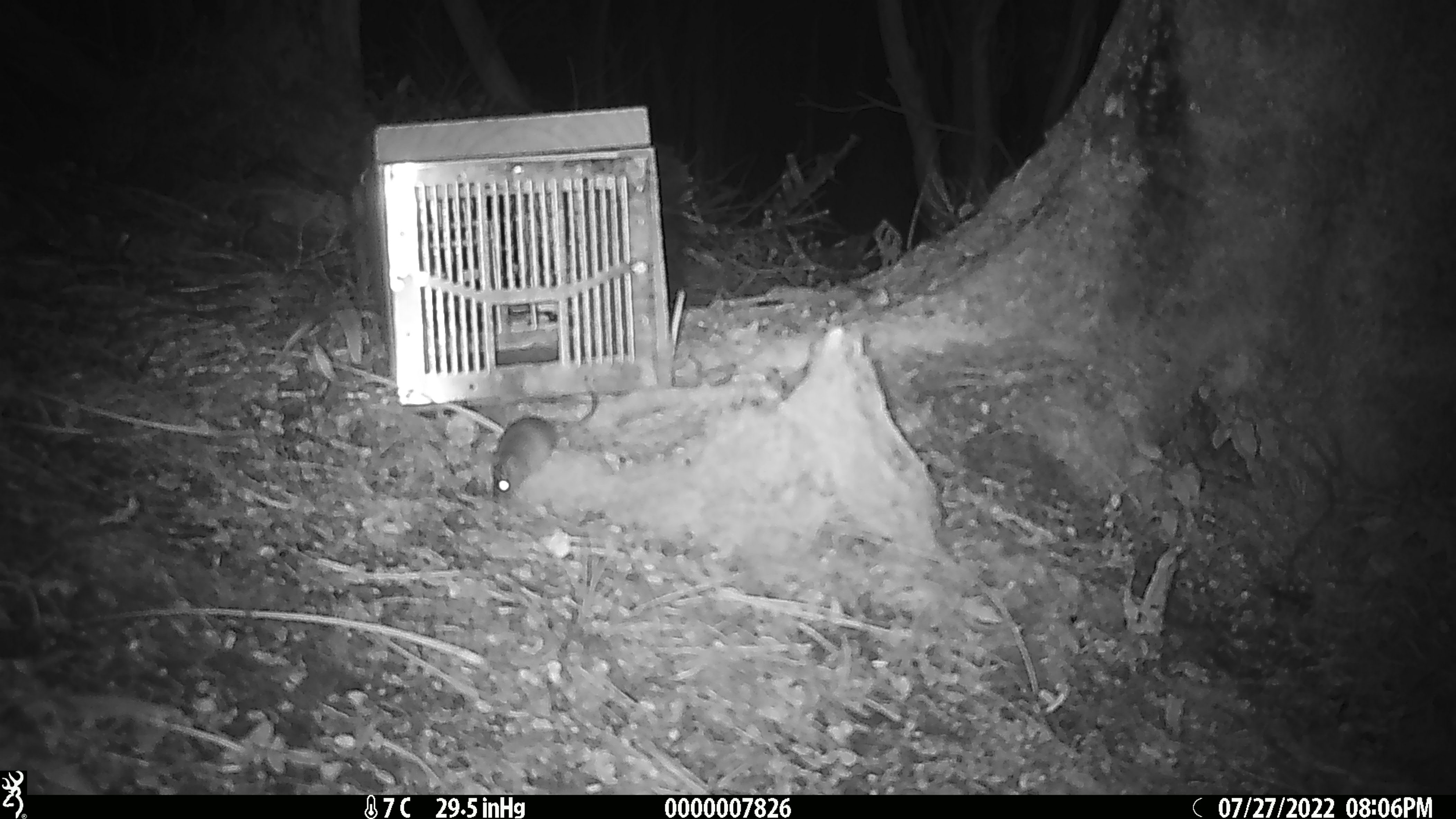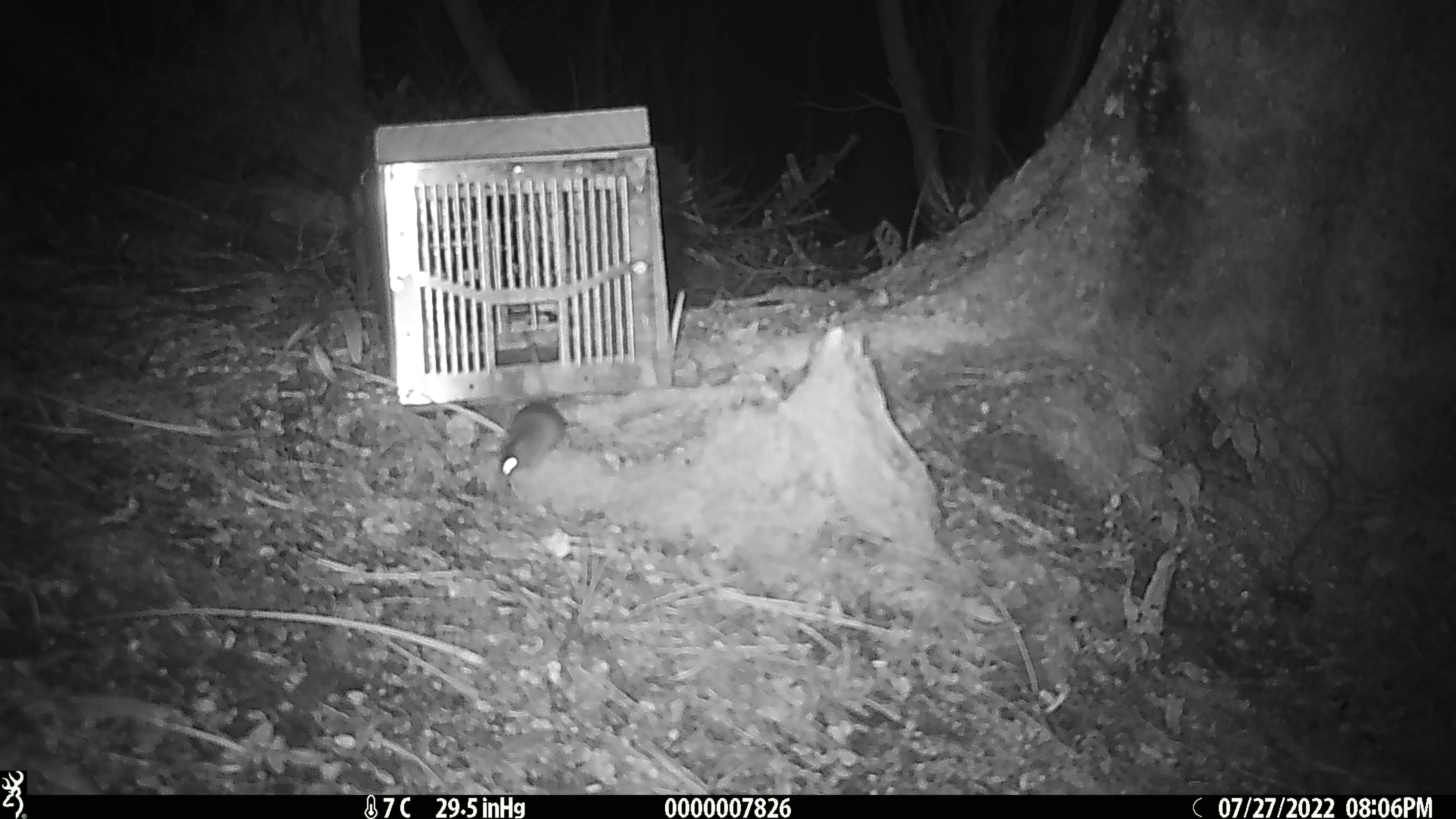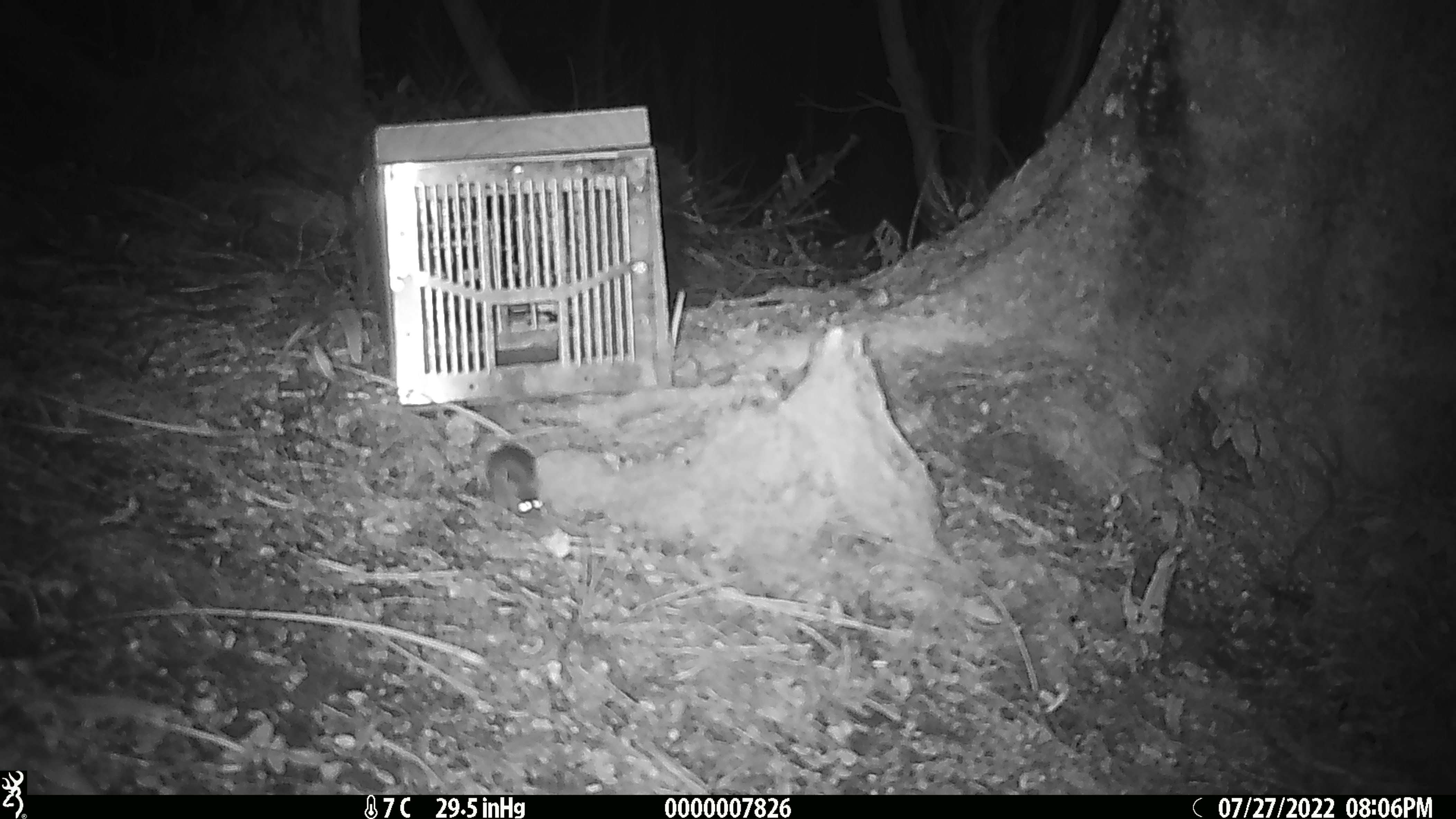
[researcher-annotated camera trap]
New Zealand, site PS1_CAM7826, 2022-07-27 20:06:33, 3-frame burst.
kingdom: Animalia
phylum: Chordata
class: Mammalia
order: Rodentia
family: Muridae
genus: Mus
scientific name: Mus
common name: mouse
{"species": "mouse (Mus)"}